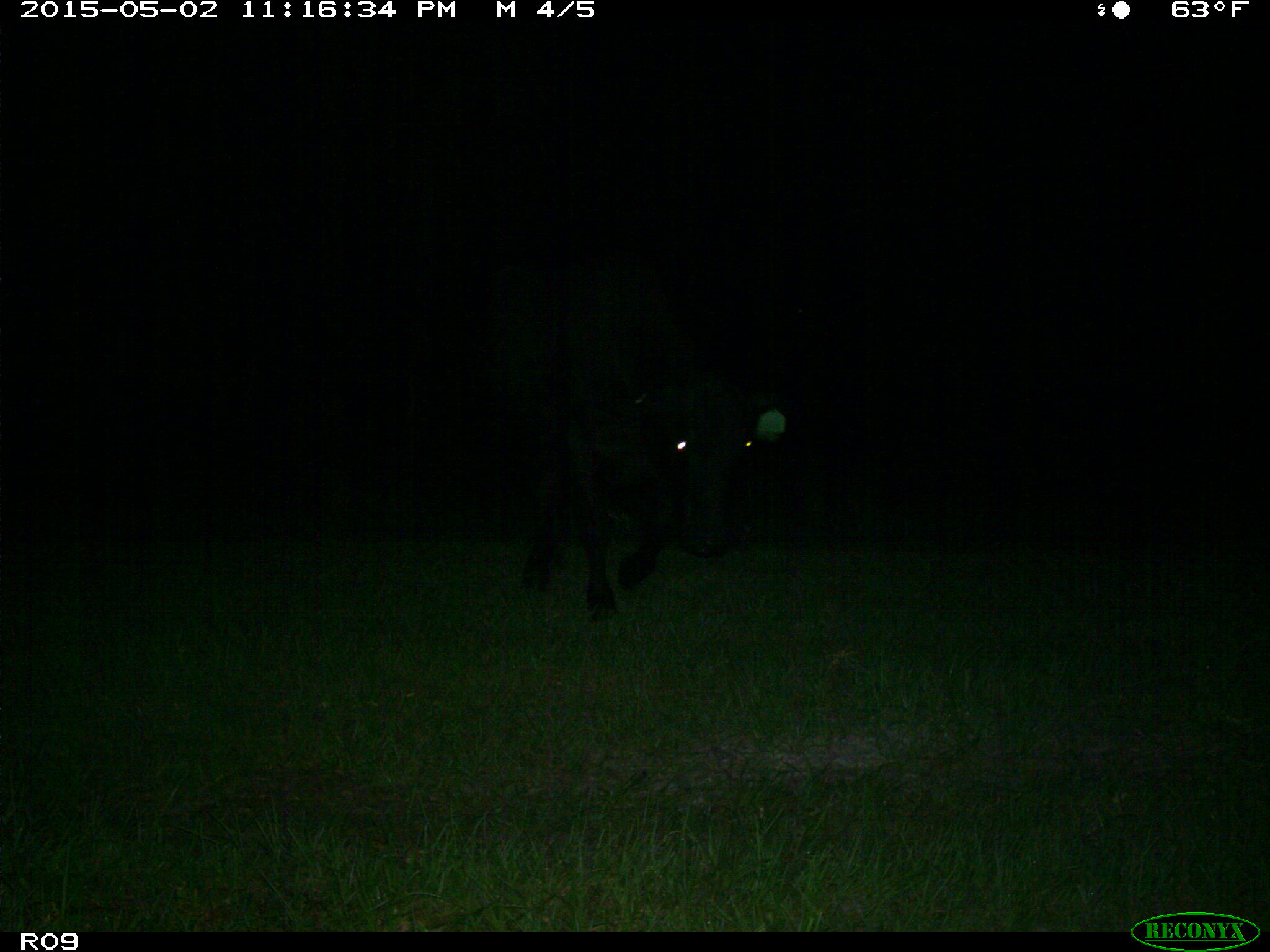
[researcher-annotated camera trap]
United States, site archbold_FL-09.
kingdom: Animalia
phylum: Chordata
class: Mammalia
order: Artiodactyla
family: Bovidae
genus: Bos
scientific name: Bos taurus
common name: domestic cow